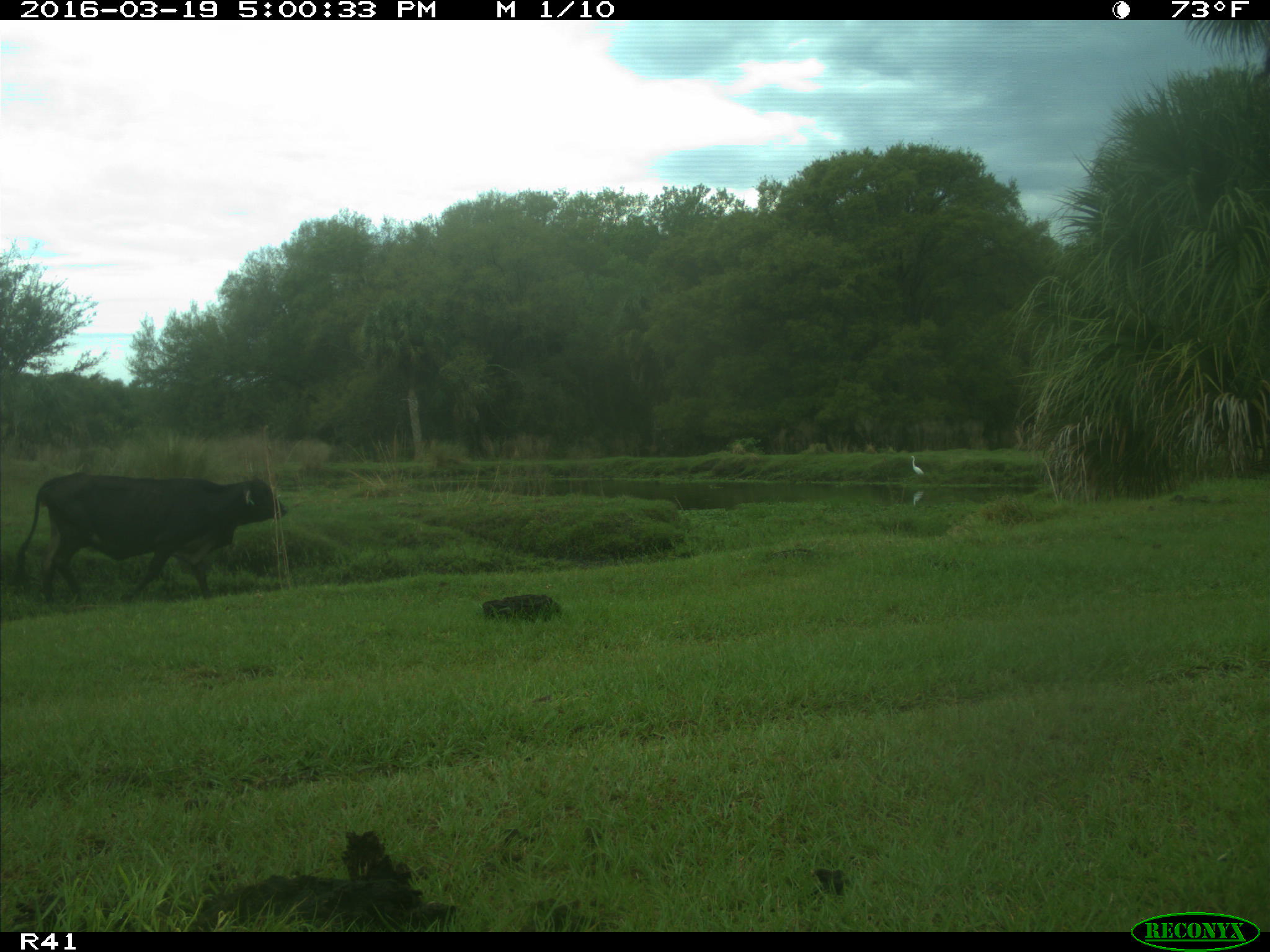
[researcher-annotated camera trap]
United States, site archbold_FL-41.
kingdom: Animalia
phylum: Chordata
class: Mammalia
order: Artiodactyla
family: Bovidae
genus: Bos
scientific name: Bos taurus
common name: domestic cow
Bos taurus (domestic cow).